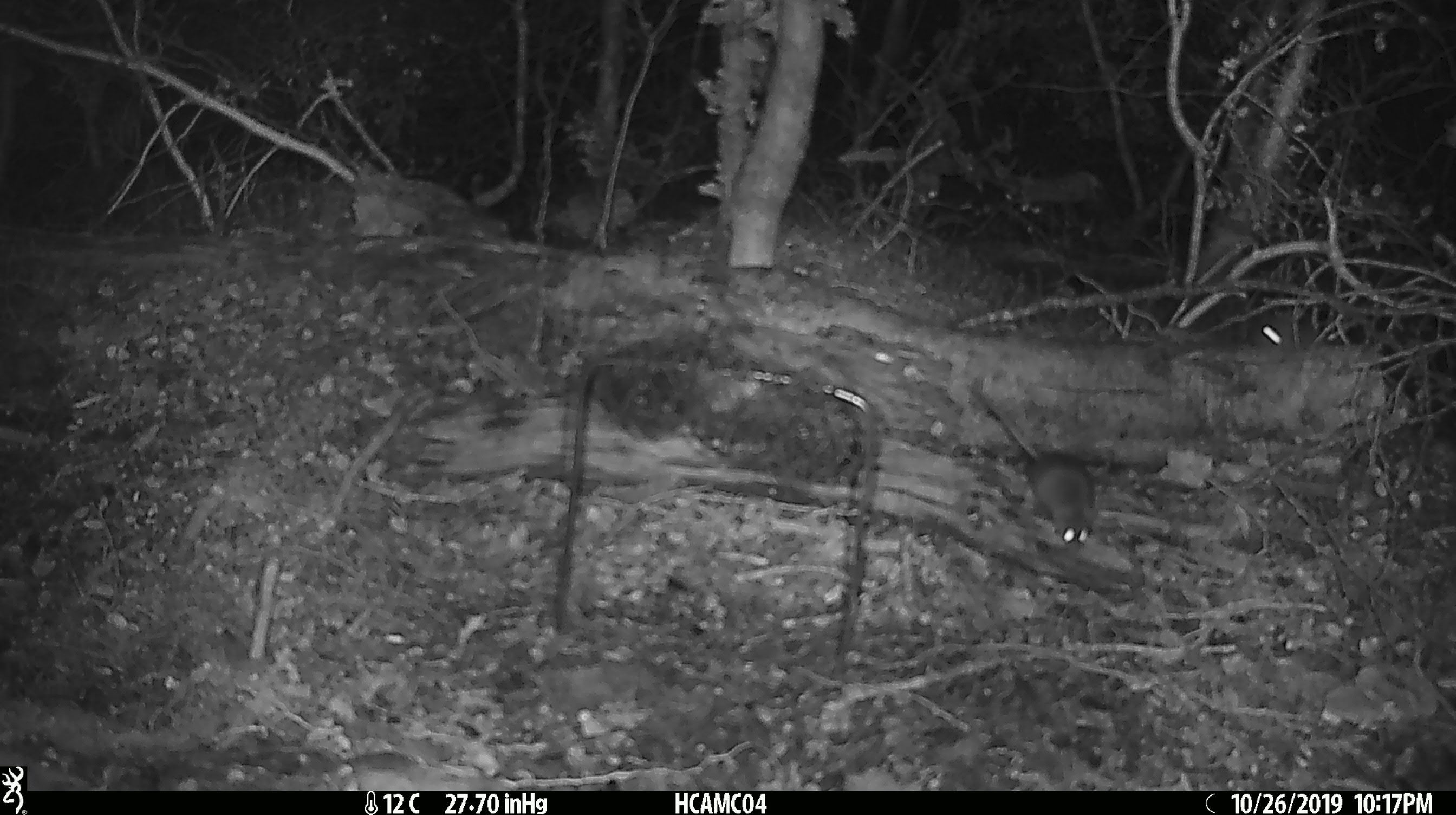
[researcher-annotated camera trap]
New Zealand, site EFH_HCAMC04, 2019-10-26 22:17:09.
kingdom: Animalia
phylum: Chordata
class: Mammalia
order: Rodentia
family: Muridae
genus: Mus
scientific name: Mus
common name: mouse